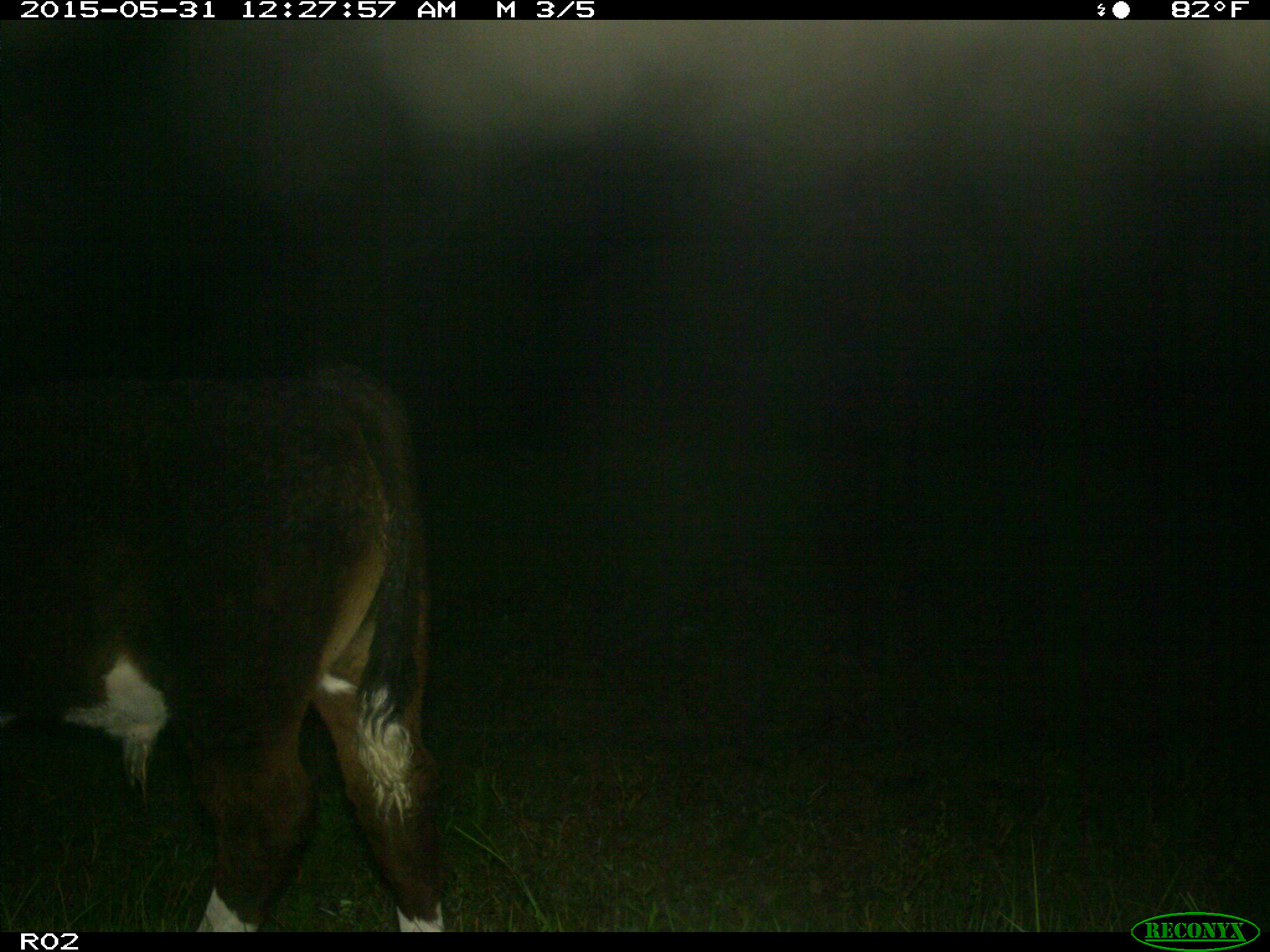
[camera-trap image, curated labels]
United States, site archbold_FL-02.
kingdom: Animalia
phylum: Chordata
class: Mammalia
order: Artiodactyla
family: Bovidae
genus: Bos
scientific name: Bos taurus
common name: domestic cow